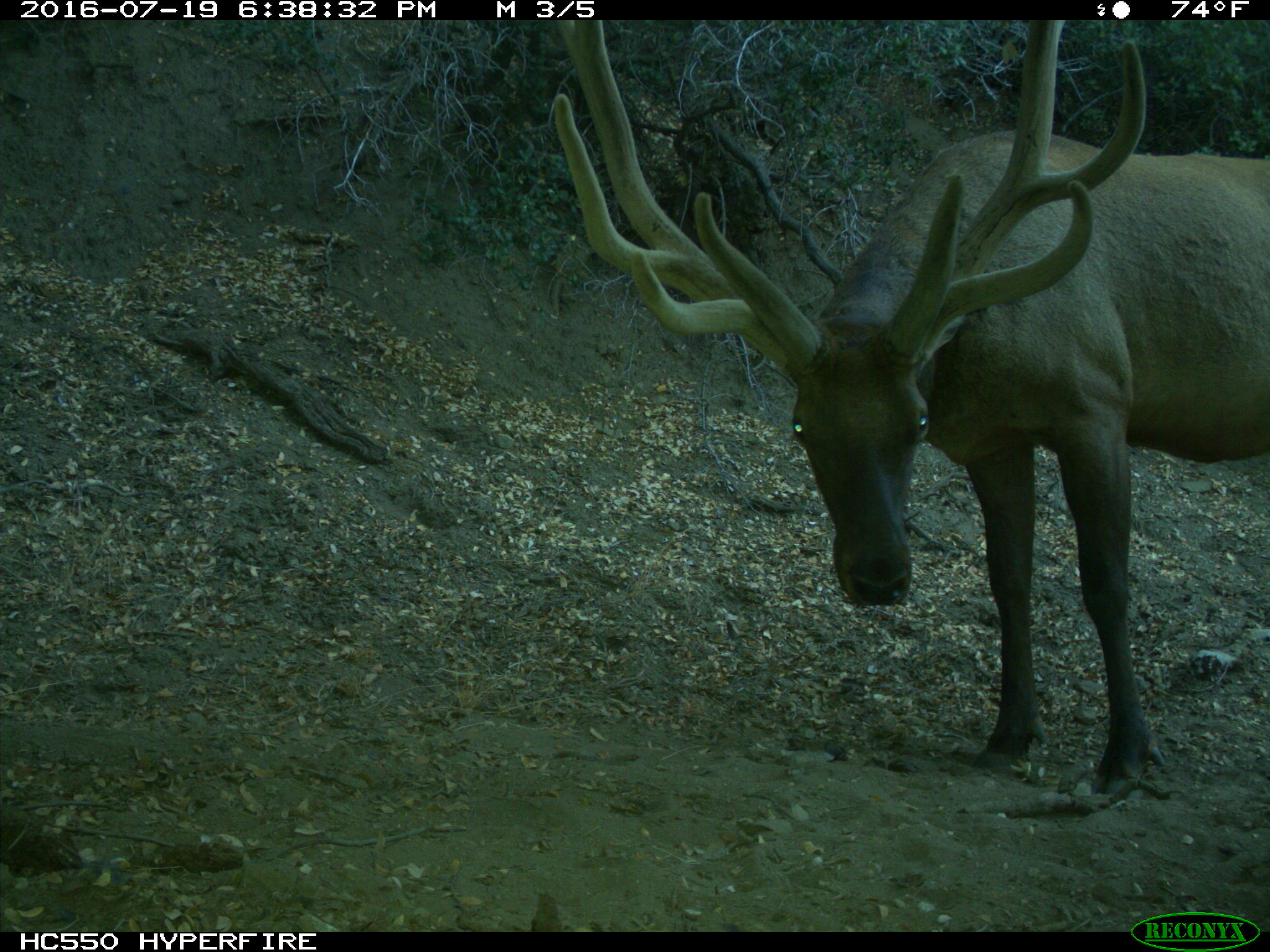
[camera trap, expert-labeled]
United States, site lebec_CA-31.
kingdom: Animalia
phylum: Chordata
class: Mammalia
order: Artiodactyla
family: Cervidae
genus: Cervus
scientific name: Cervus canadensis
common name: elk